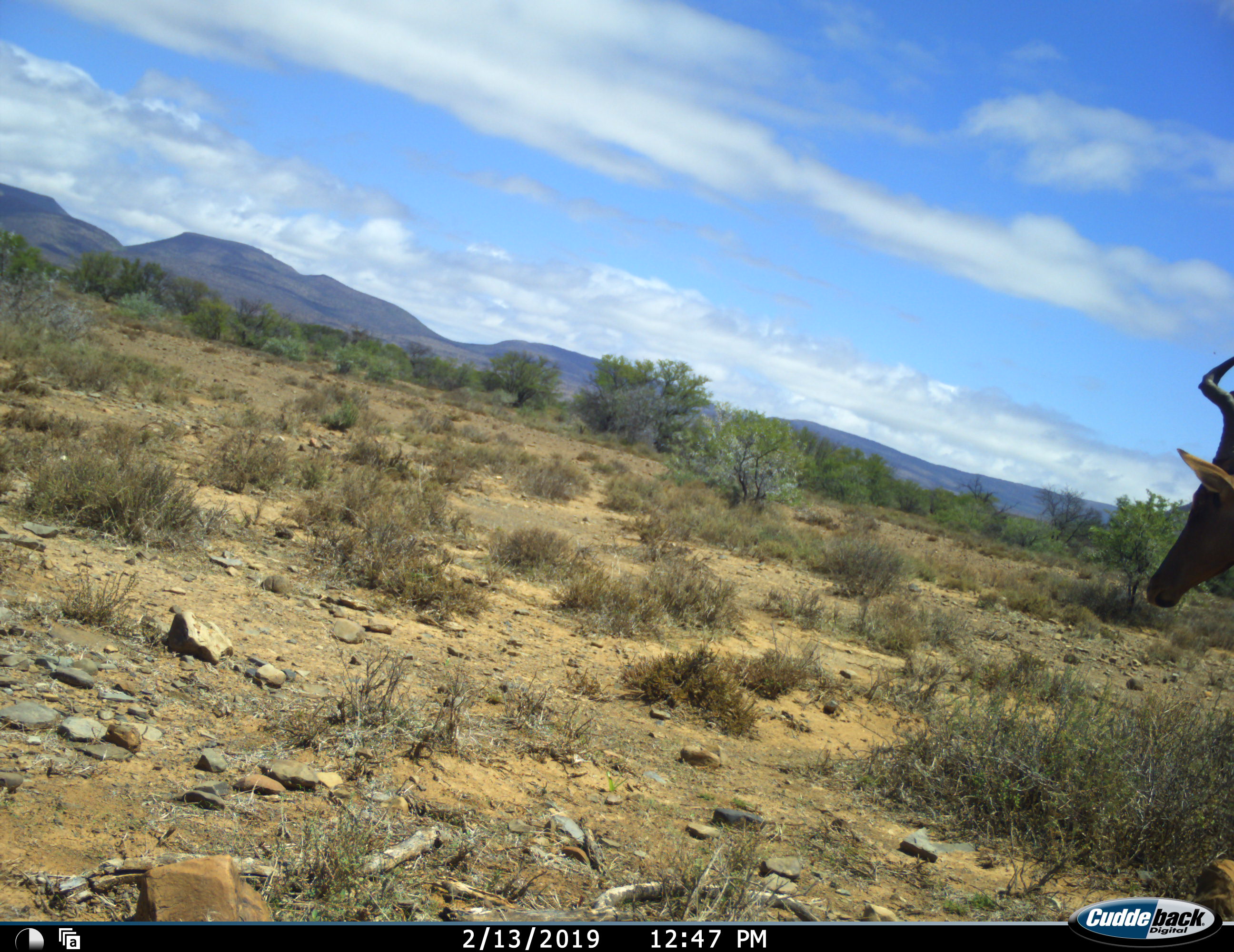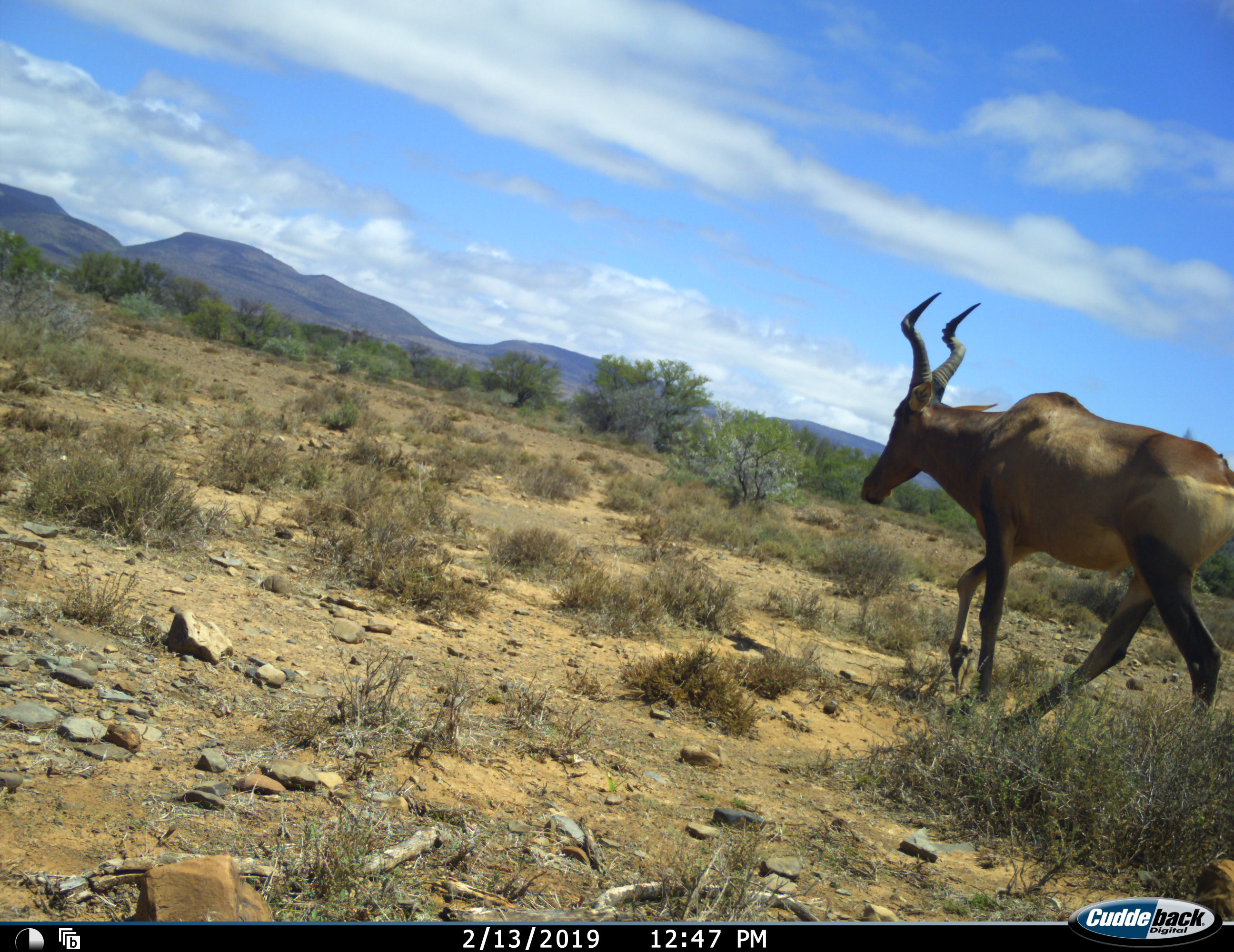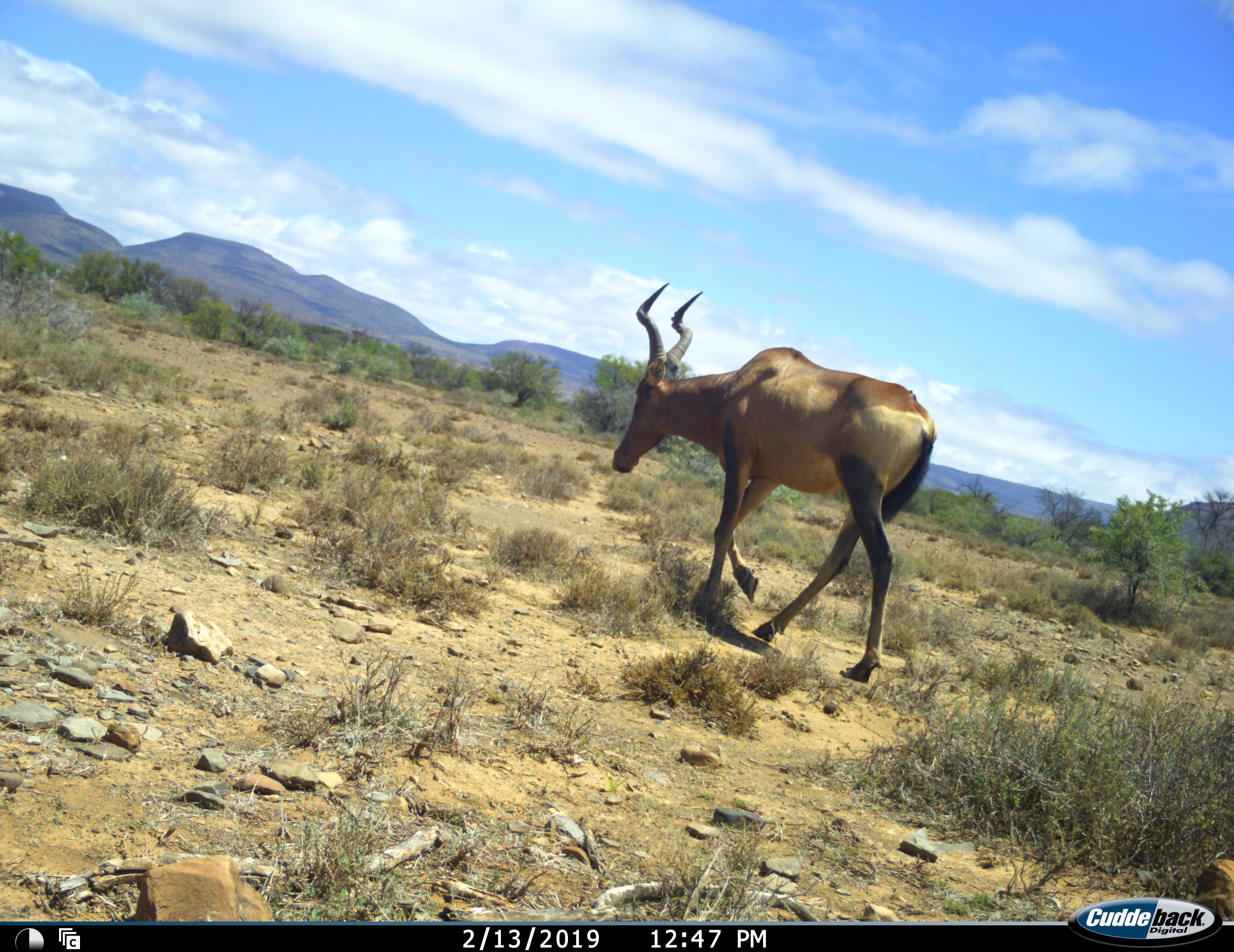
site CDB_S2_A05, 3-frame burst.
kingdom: Animalia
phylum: Chordata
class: Mammalia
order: Artiodactyla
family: Bovidae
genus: Alcelaphus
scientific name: Alcelaphus buselaphus caama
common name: red hartebeest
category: hartebeestred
Hartebeestred (red hartebeest) (Alcelaphus buselaphus caama), count 1. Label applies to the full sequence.